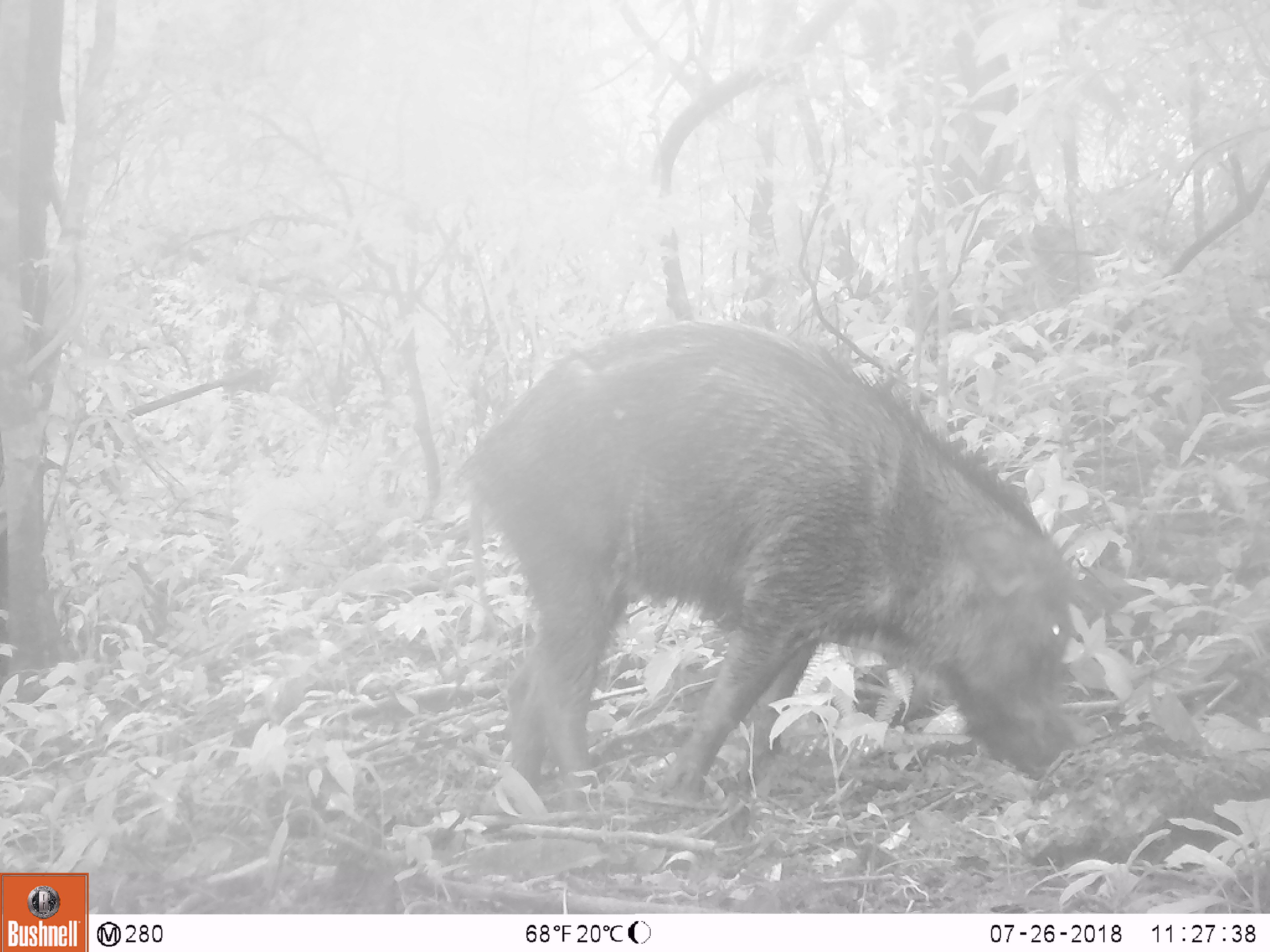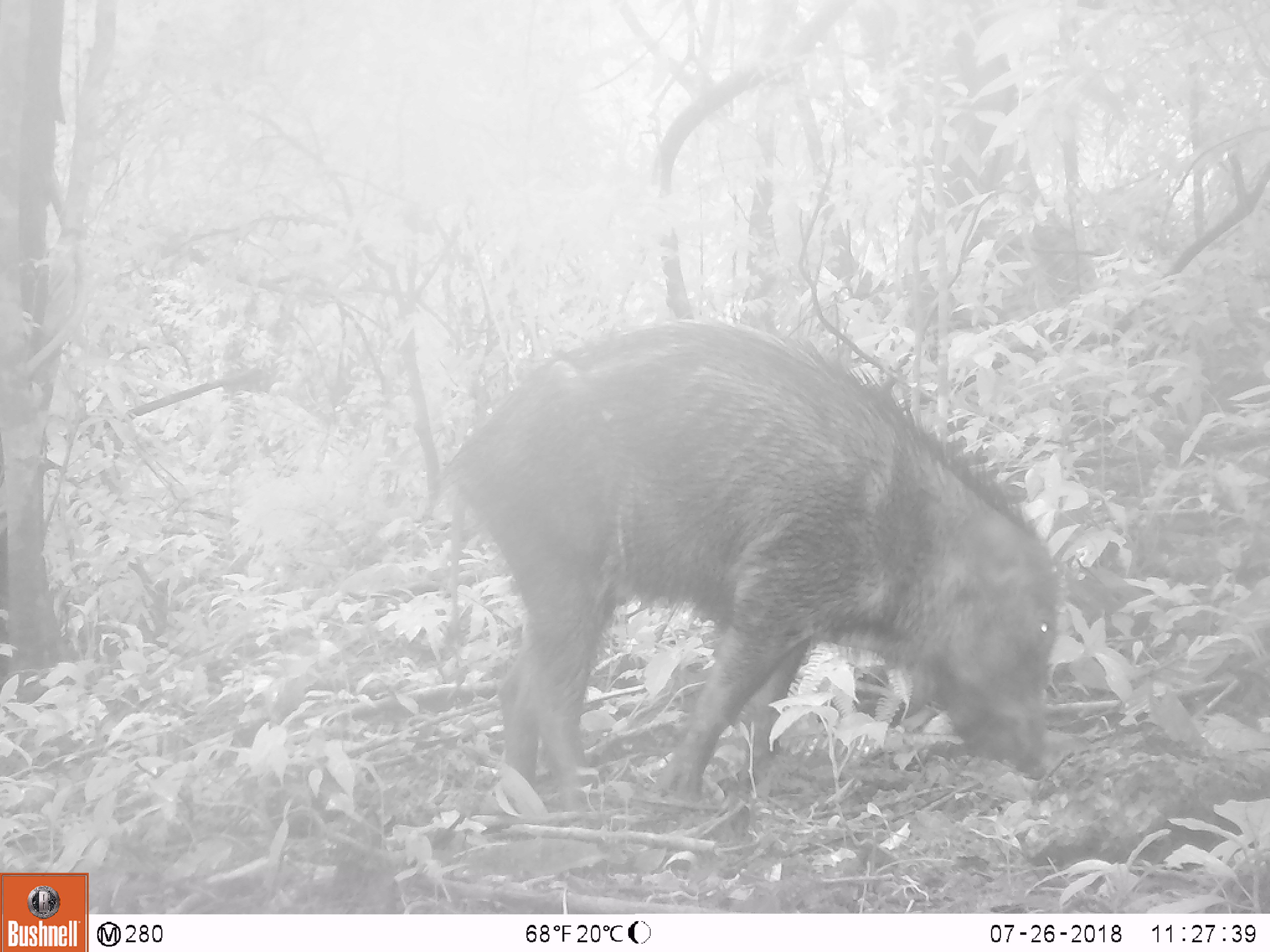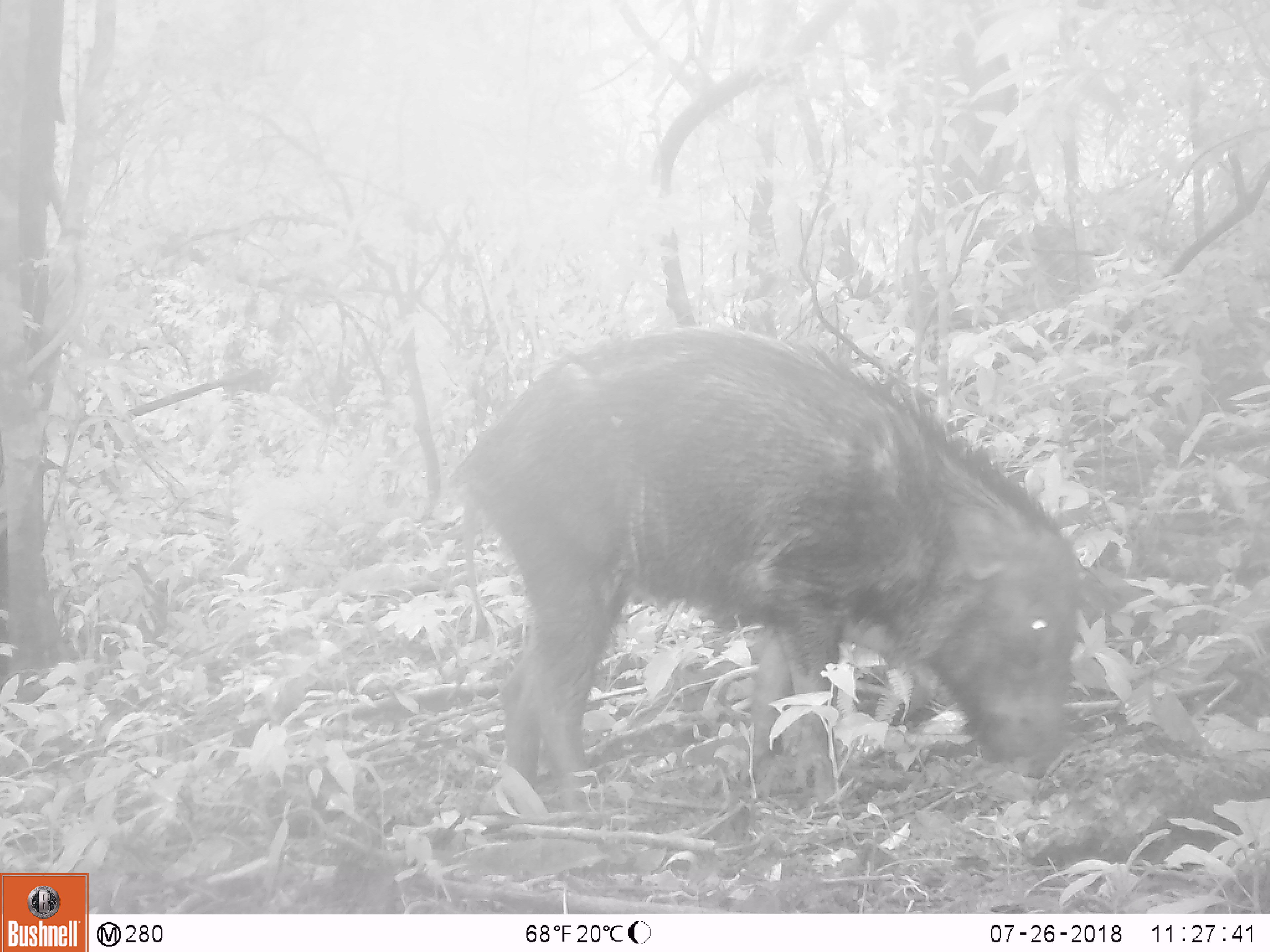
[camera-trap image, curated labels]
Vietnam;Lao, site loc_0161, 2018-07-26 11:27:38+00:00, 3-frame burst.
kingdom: Animalia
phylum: Chordata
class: Mammalia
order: Artiodactyla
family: Suidae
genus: Sus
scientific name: Sus scrofa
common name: eurasian wild pig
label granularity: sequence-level